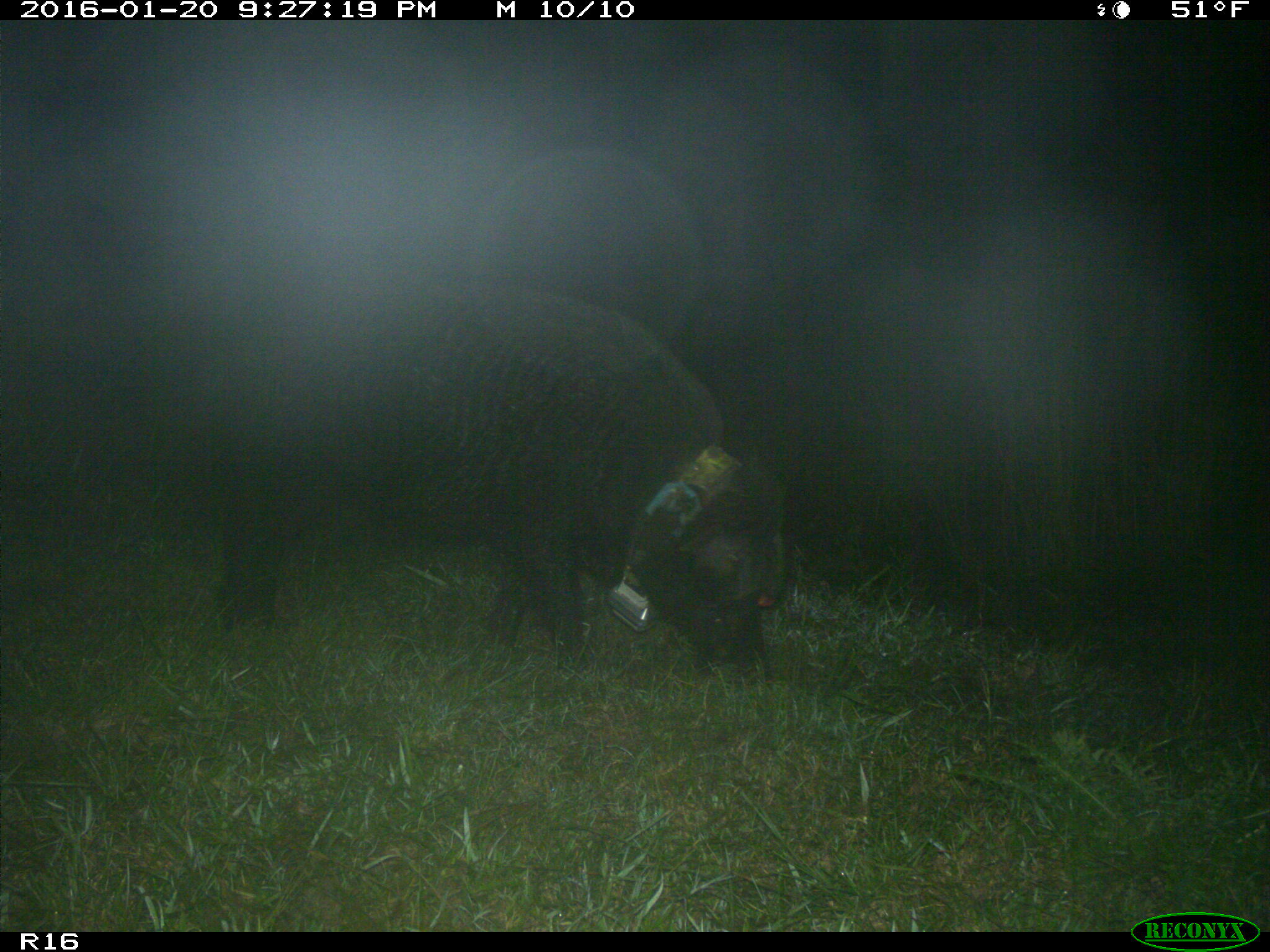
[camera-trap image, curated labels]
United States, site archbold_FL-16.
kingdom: Animalia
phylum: Chordata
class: Mammalia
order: Artiodactyla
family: Suidae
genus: Sus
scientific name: Sus scrofa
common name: wild boar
Sus scrofa (wild boar).